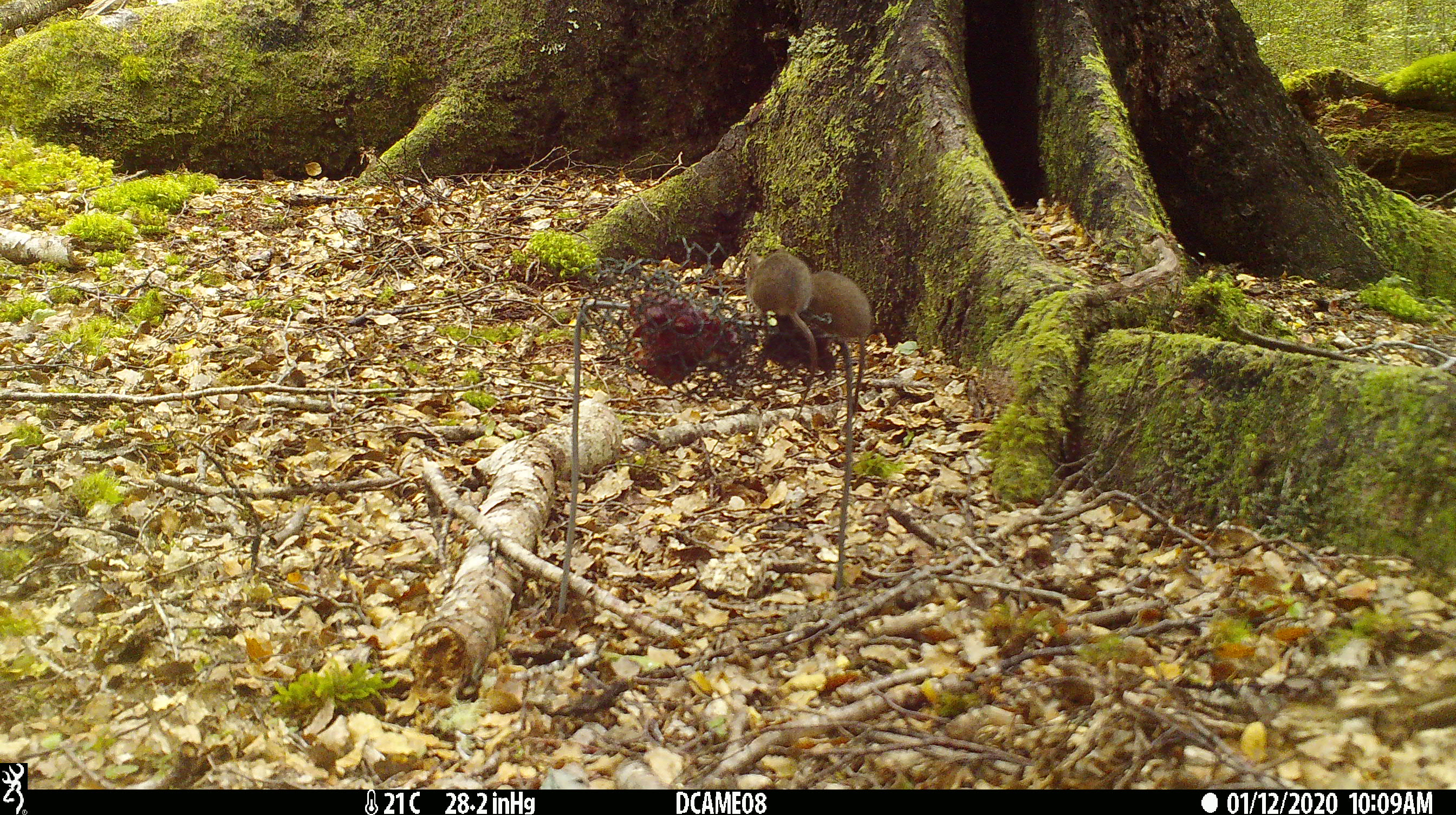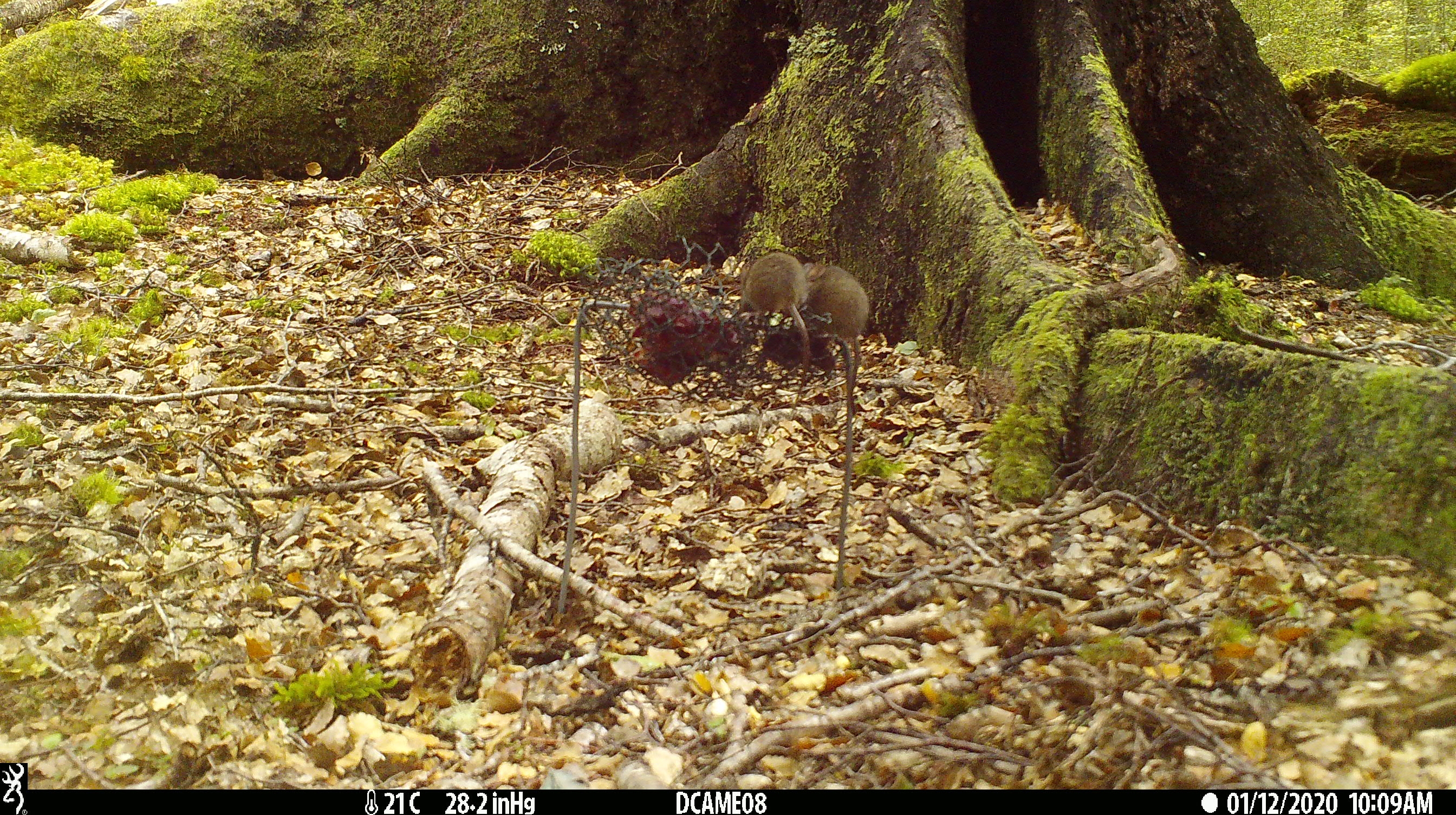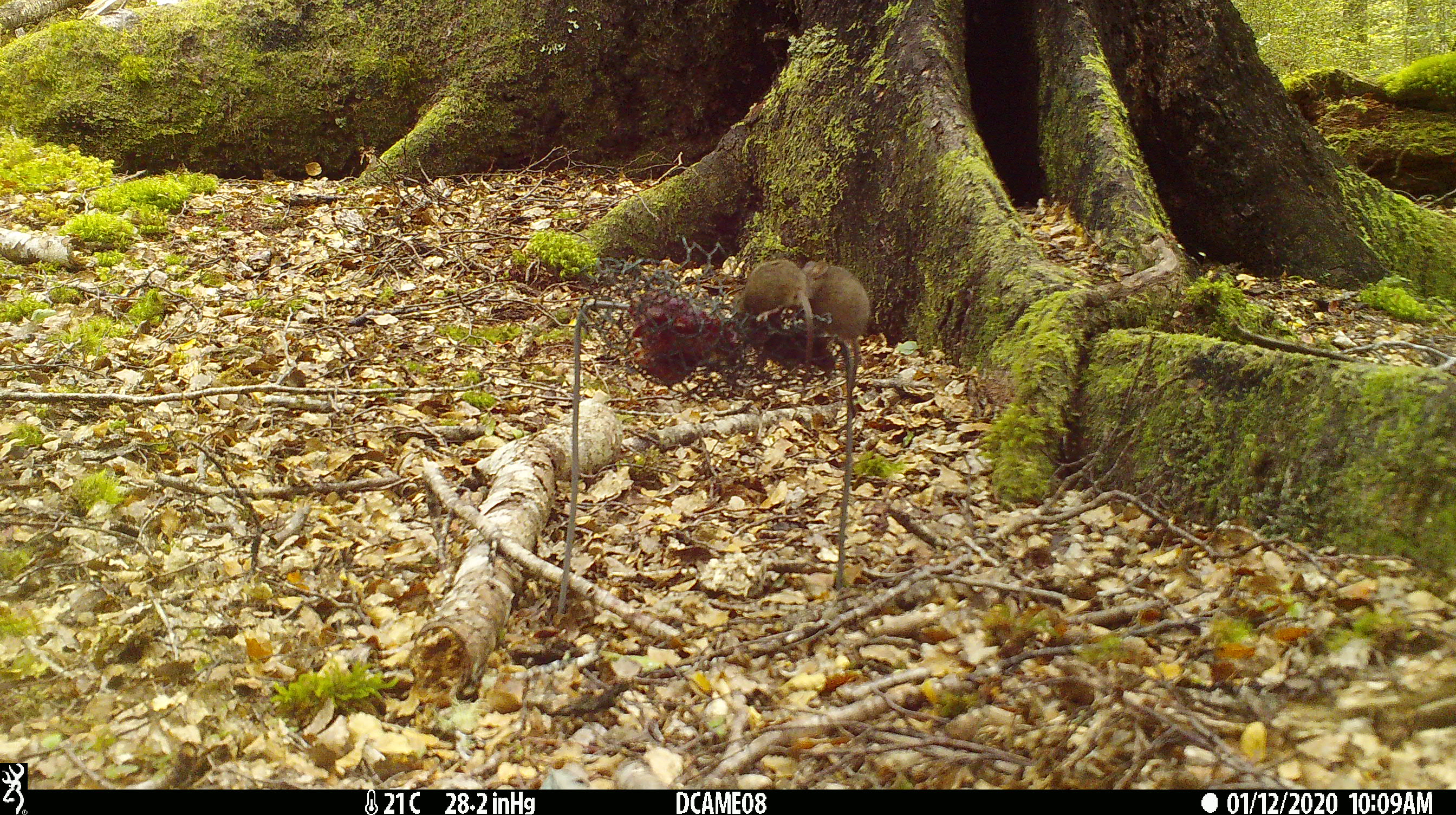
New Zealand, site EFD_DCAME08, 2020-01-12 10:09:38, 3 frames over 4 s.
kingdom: Animalia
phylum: Chordata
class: Mammalia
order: Rodentia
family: Muridae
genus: Mus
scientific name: Mus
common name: mouse